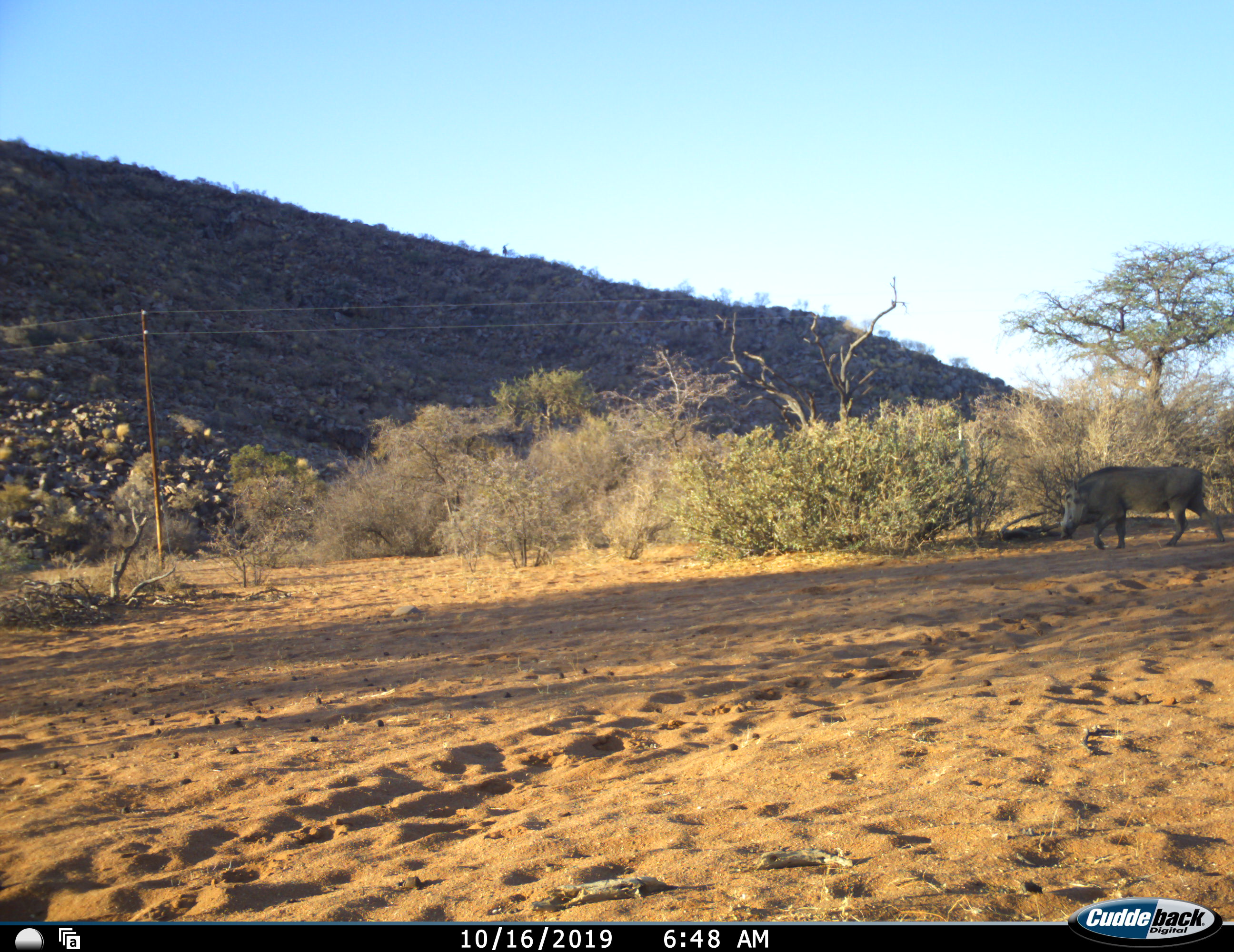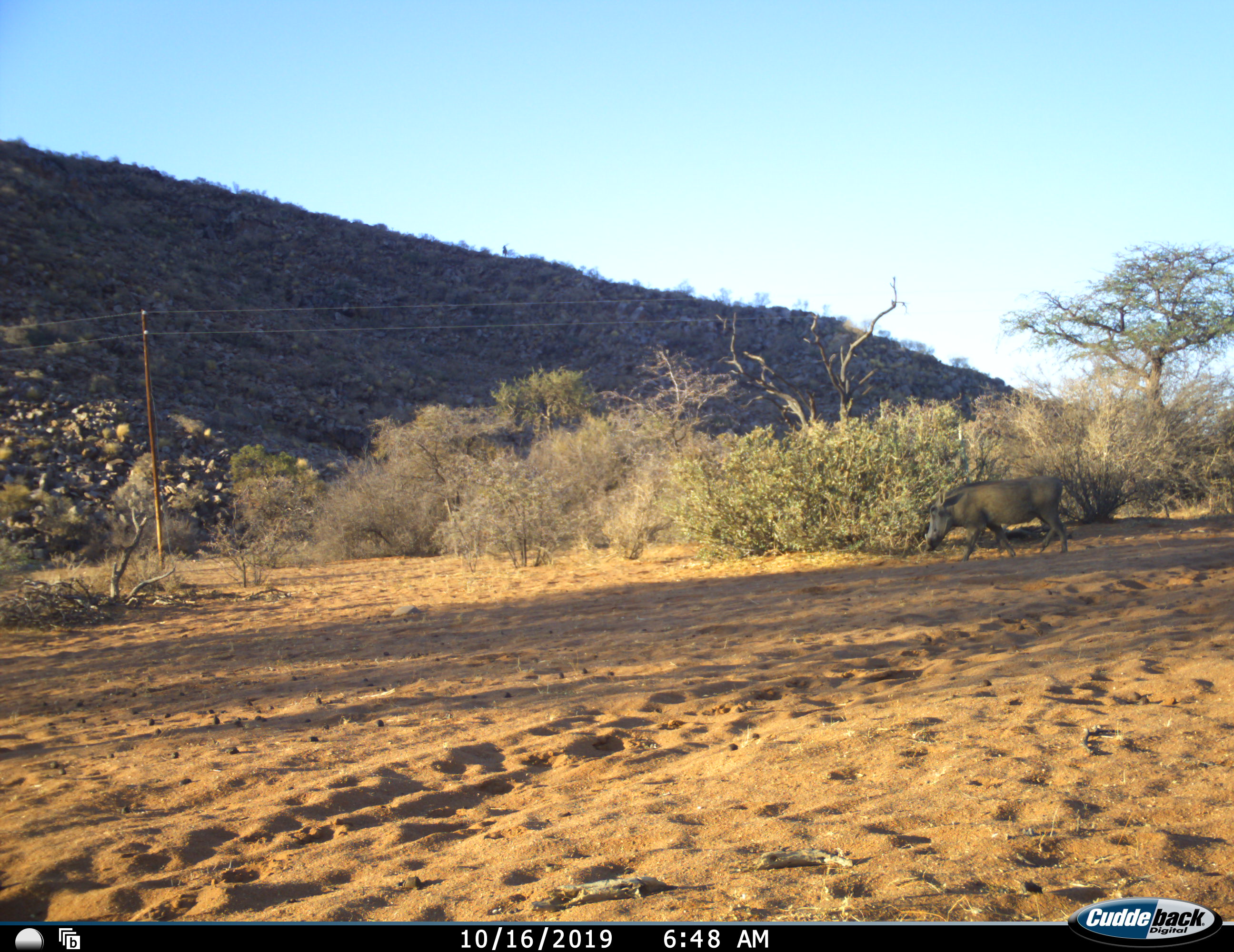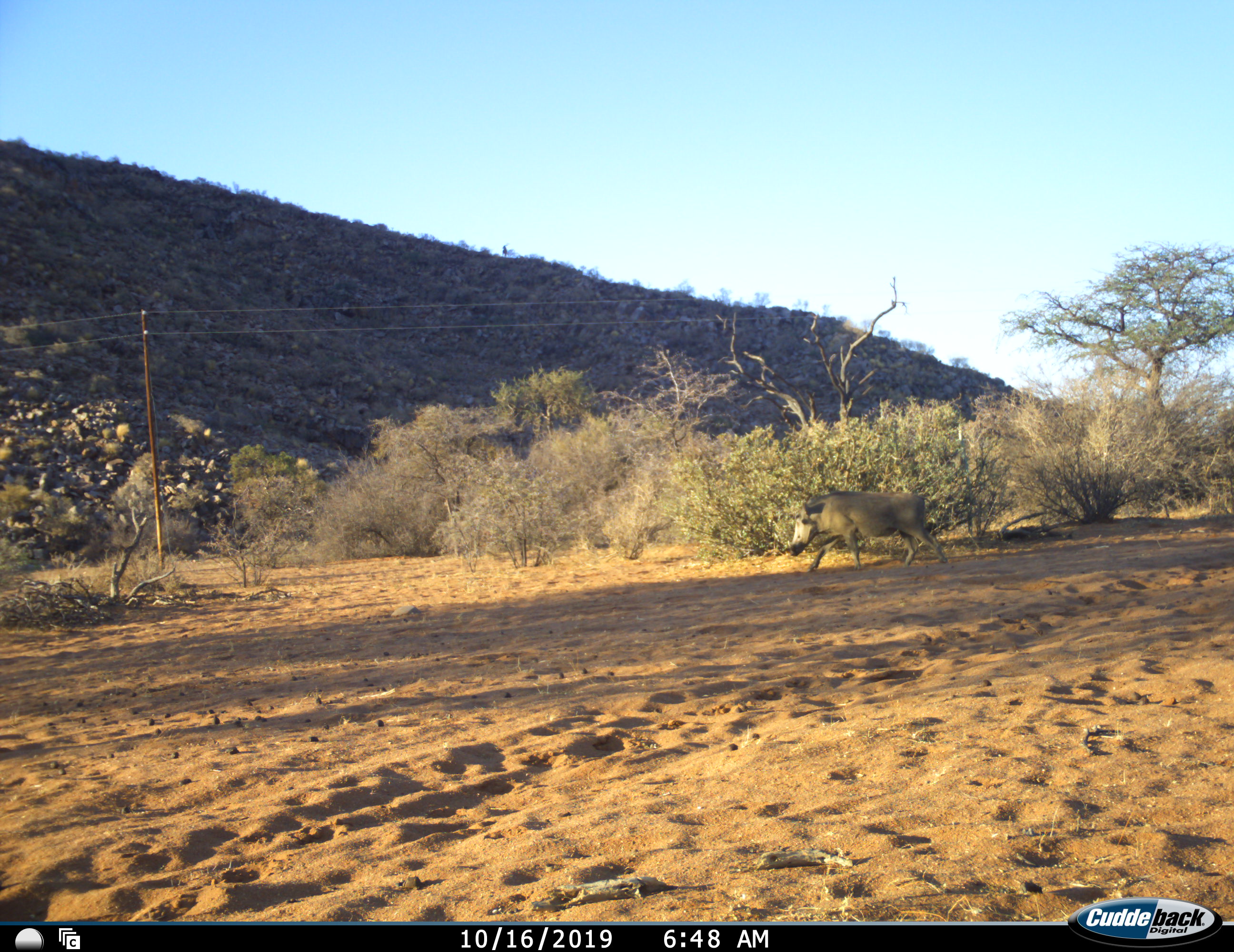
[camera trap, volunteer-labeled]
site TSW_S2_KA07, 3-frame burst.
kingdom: Animalia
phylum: Chordata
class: Mammalia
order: Artiodactyla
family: Suidae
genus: Phacochoerus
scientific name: Phacochoerus africanus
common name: warthog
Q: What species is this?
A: Warthog (Phacochoerus africanus).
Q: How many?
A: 1.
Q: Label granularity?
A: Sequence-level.